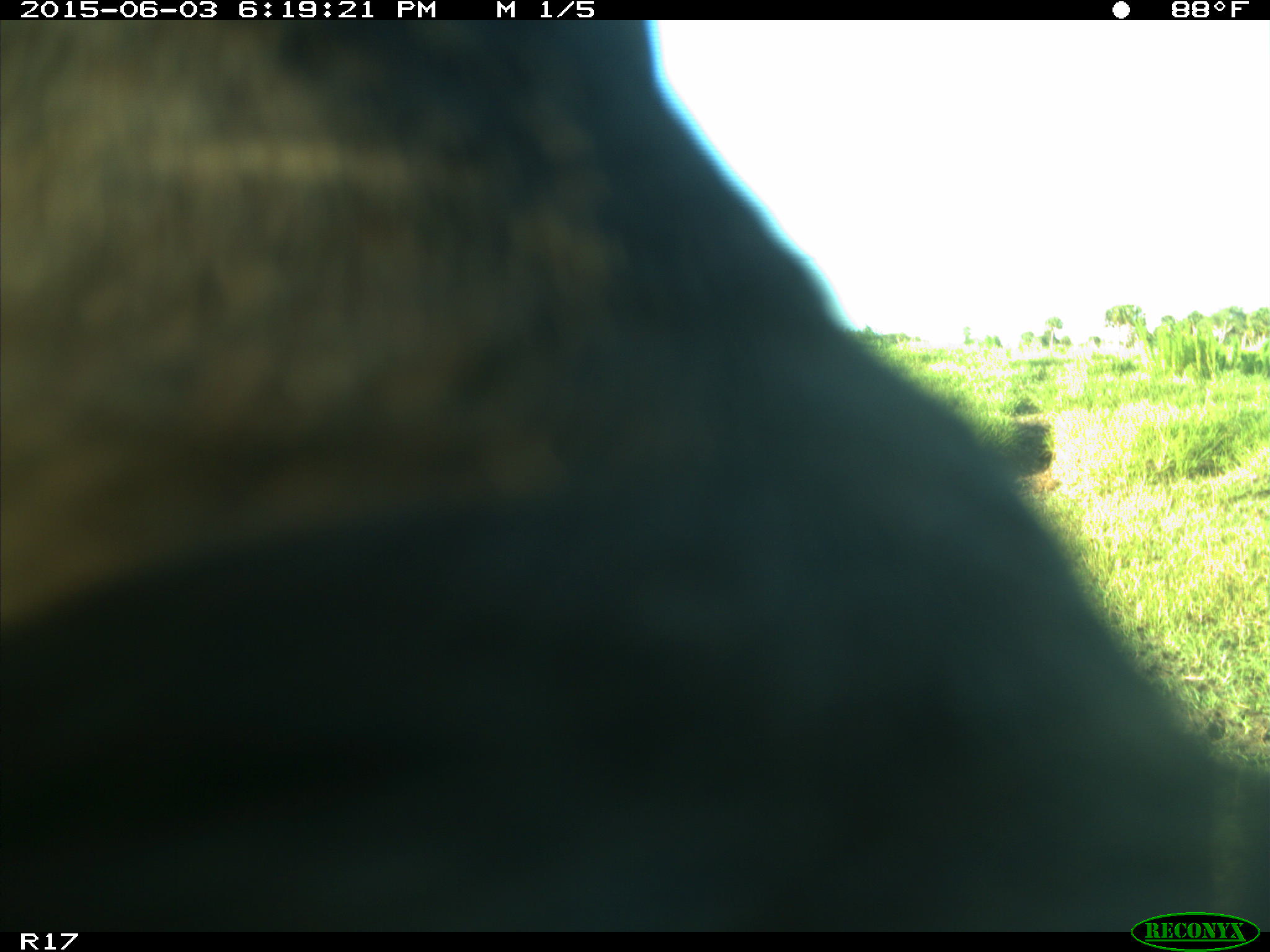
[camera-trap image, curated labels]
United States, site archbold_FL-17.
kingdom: Animalia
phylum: Chordata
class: Mammalia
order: Artiodactyla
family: Bovidae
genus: Bos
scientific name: Bos taurus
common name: domestic cow